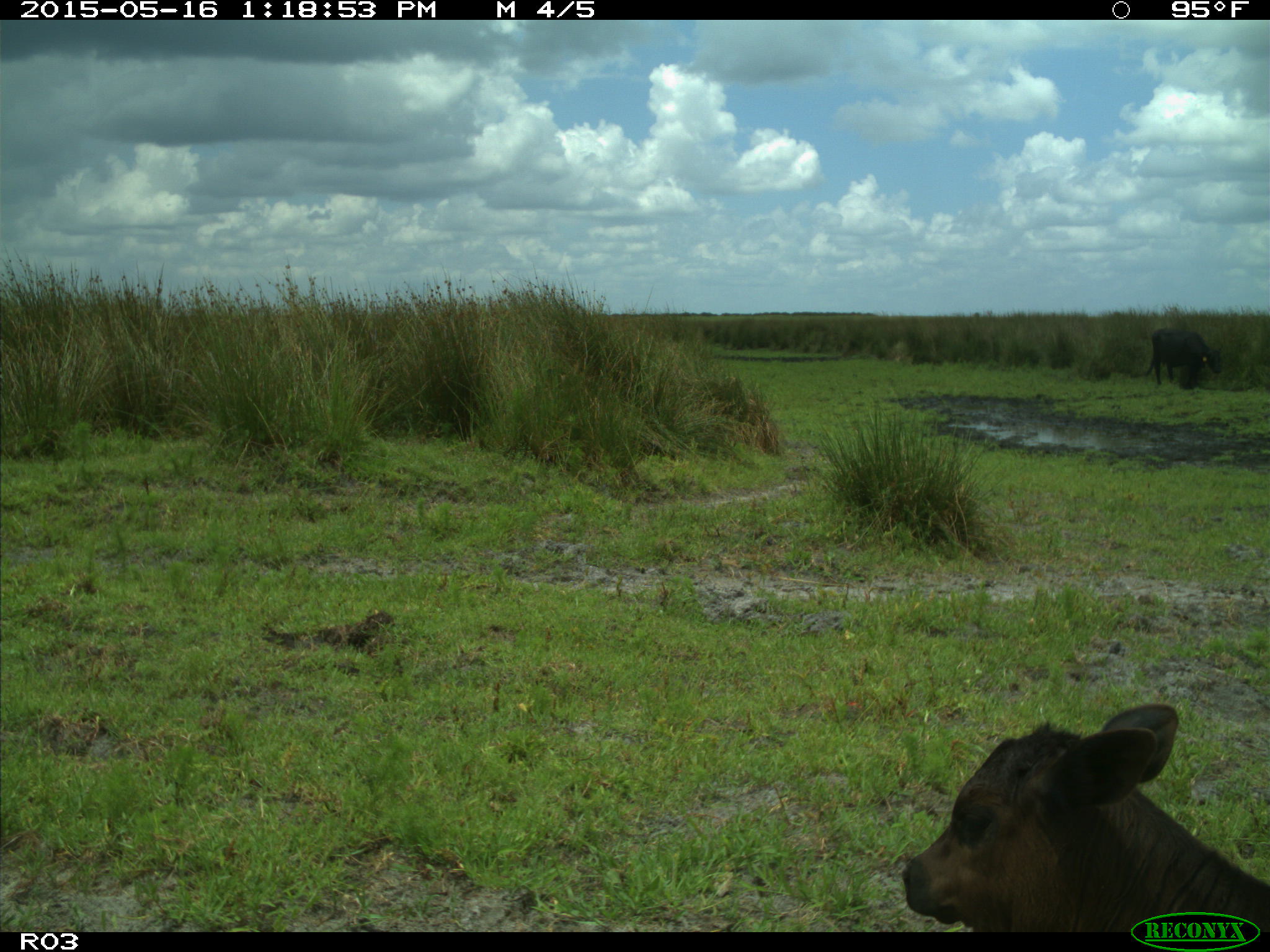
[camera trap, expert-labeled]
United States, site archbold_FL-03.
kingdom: Animalia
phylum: Chordata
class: Mammalia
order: Artiodactyla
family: Bovidae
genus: Bos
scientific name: Bos taurus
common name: domestic cow